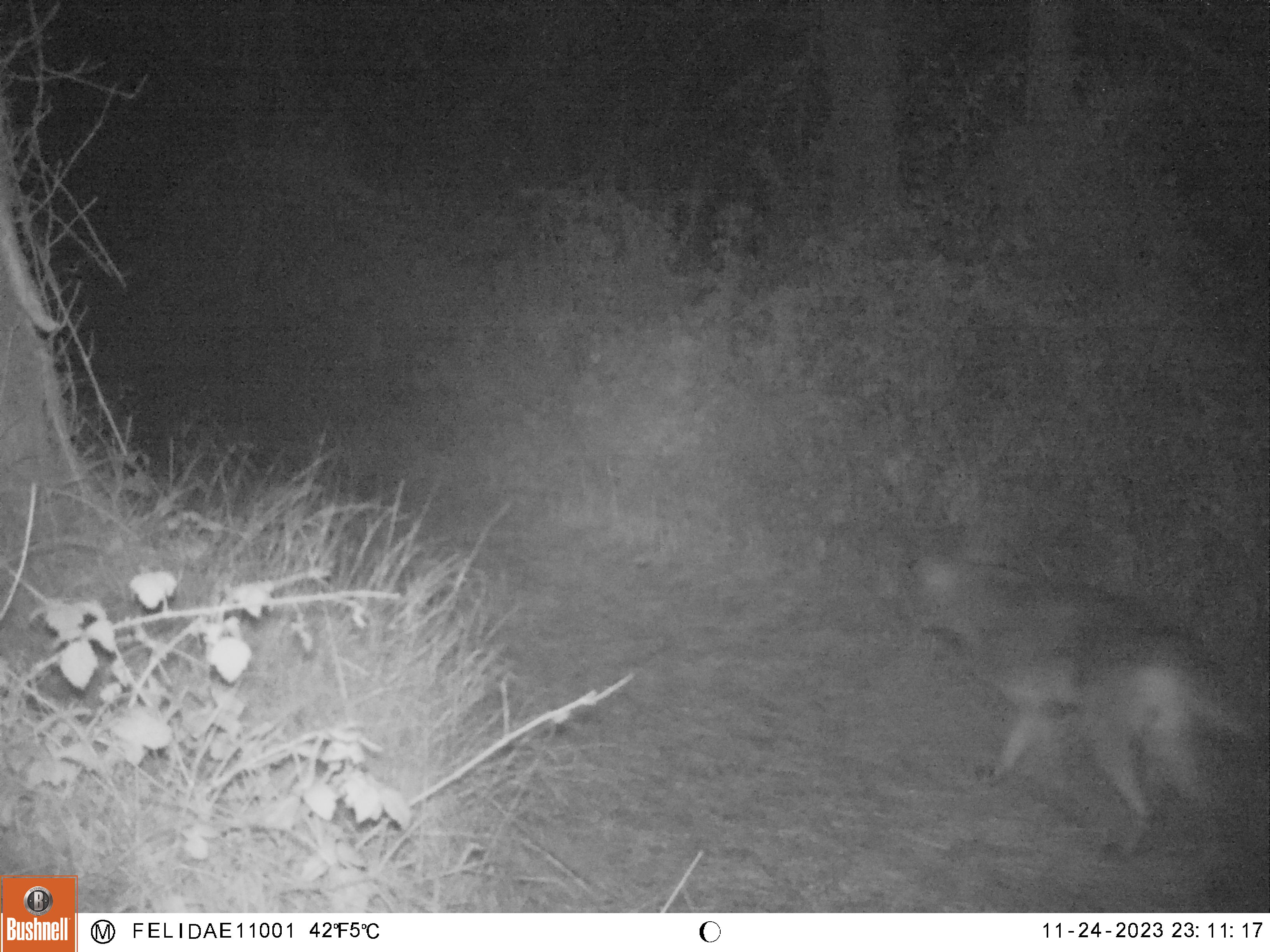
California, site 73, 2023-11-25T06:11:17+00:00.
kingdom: Animalia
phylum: Chordata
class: Mammalia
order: Carnivora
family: Canidae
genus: Canis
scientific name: Canis latrans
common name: coyote